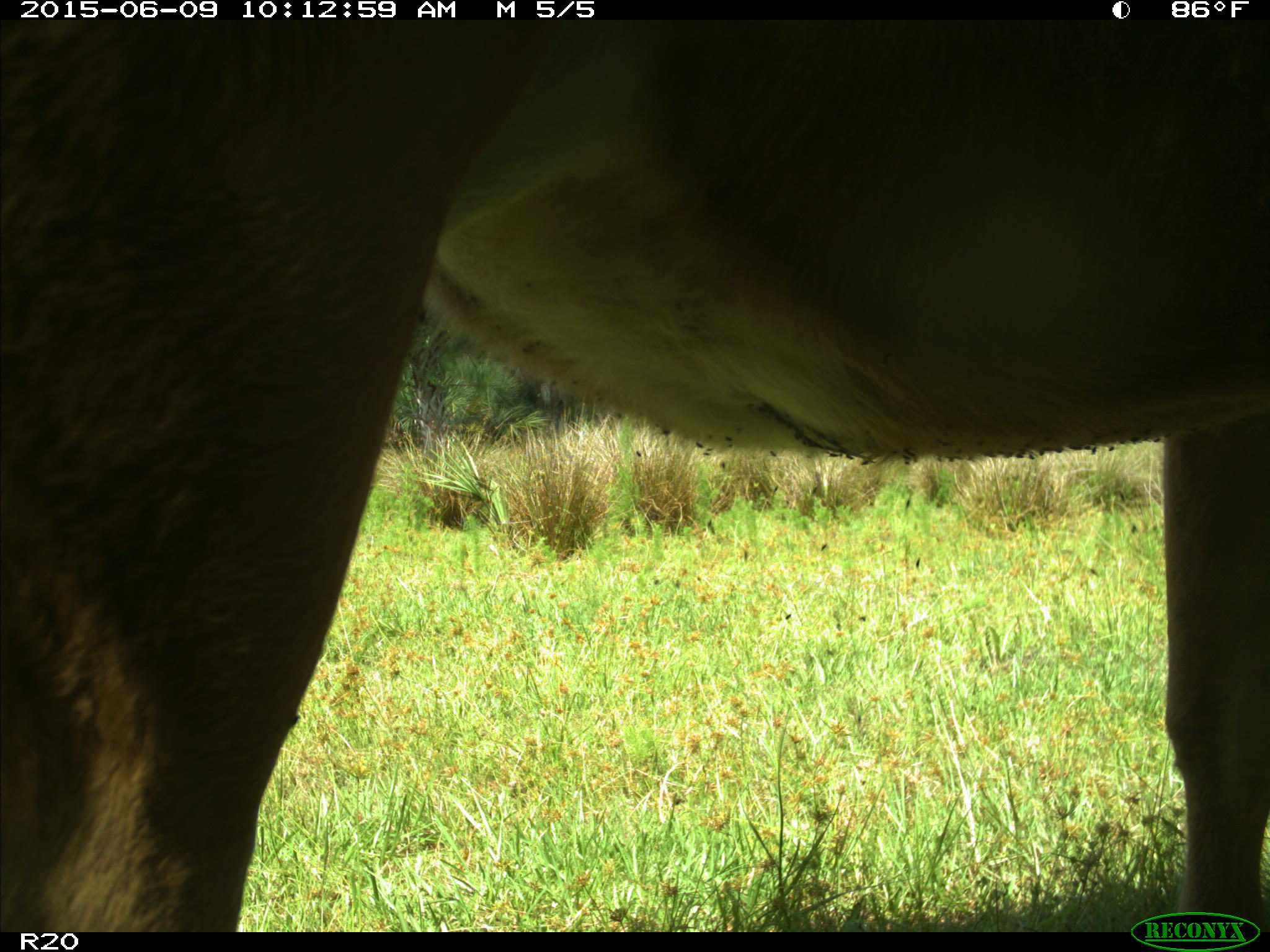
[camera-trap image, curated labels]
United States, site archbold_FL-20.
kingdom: Animalia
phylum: Chordata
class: Mammalia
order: Artiodactyla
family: Bovidae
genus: Bos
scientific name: Bos taurus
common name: domestic cow